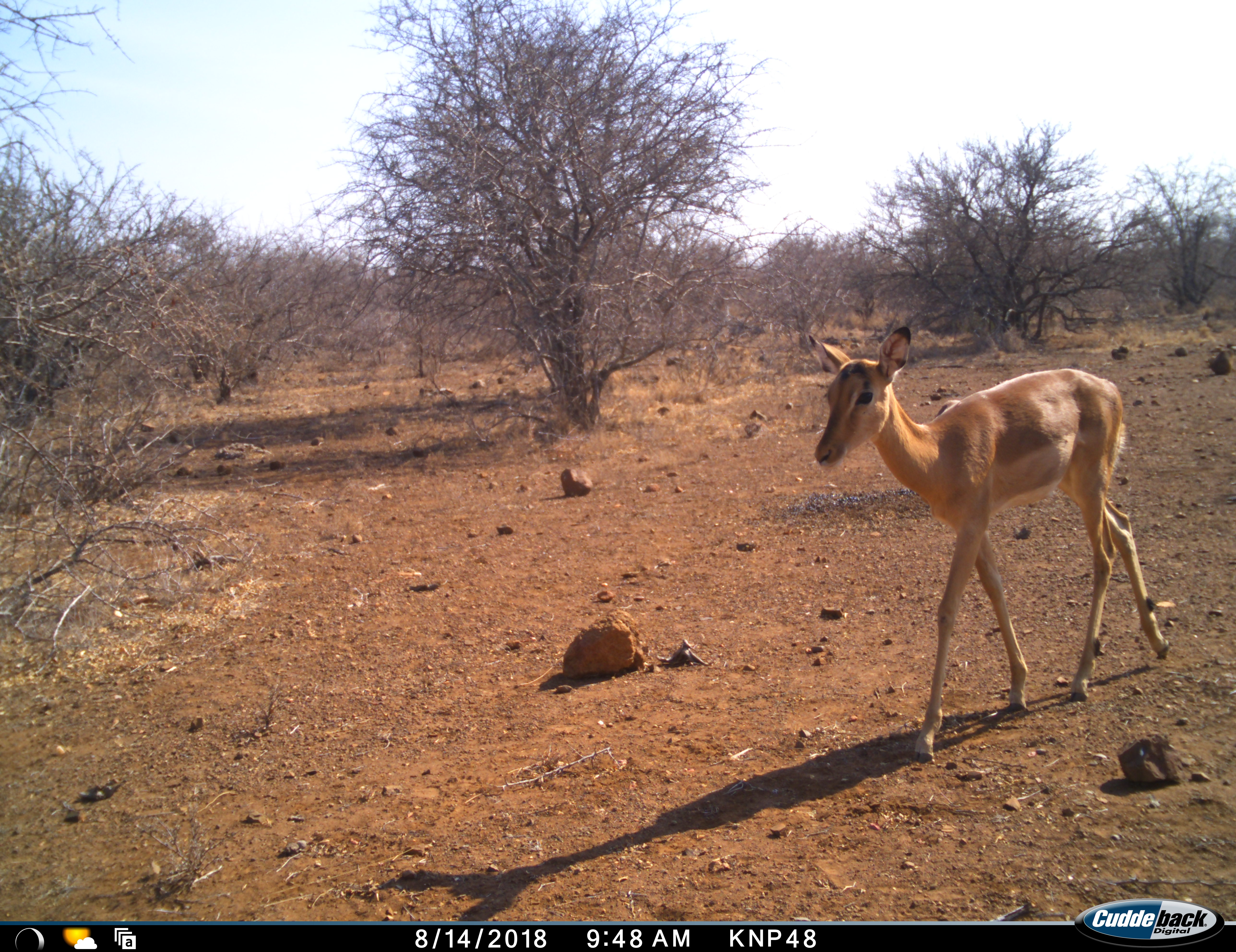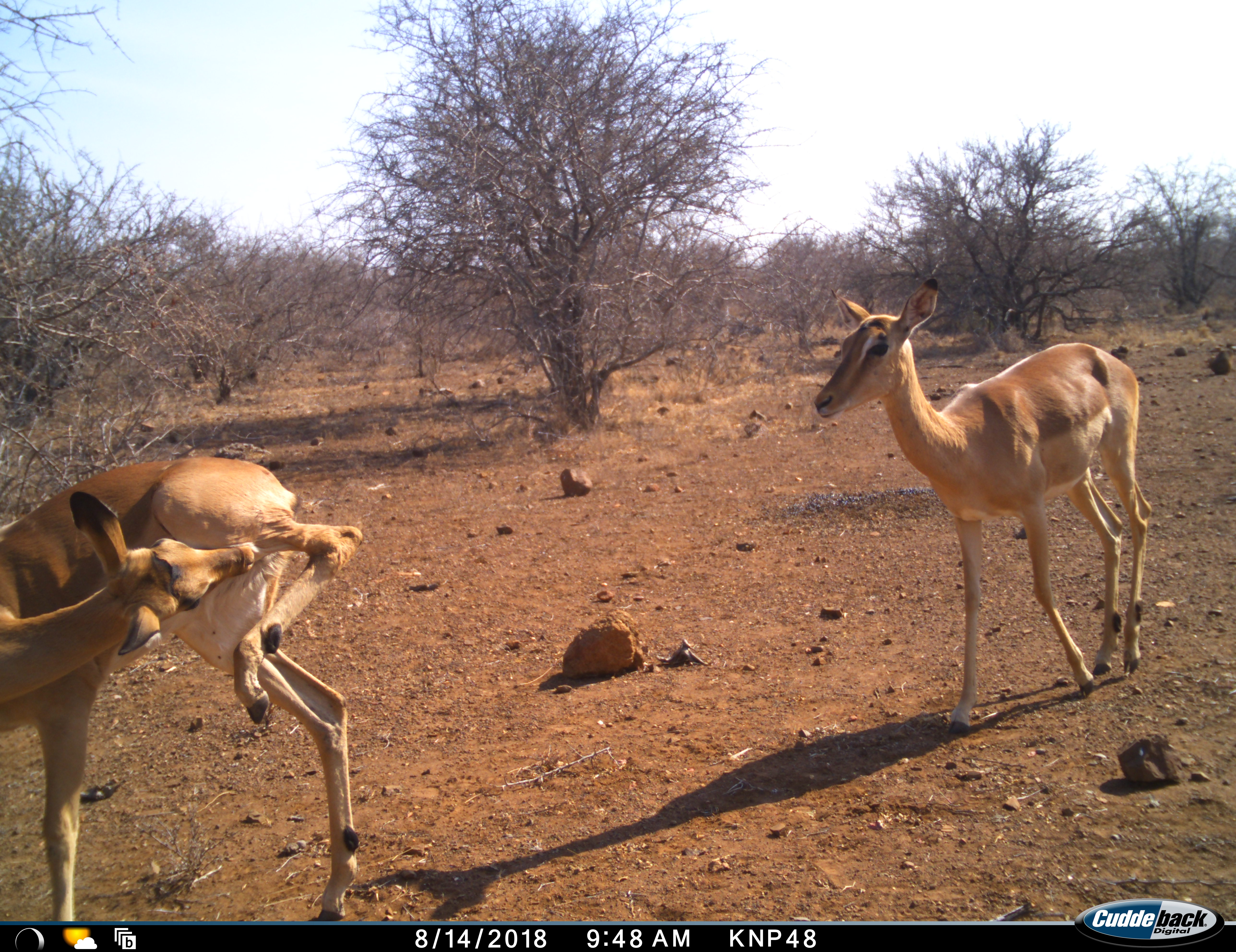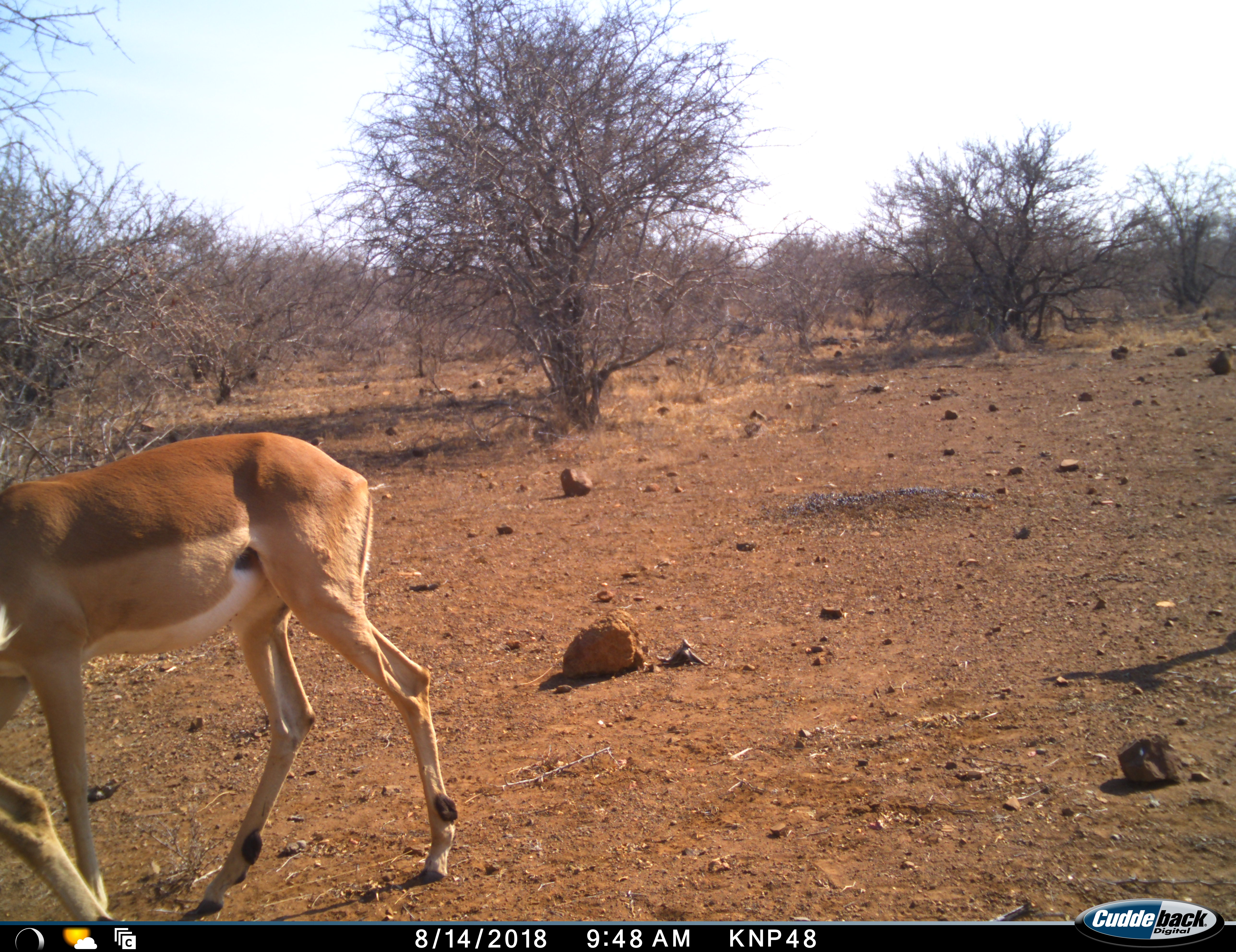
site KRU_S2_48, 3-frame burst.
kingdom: Animalia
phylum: Chordata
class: Mammalia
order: Artiodactyla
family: Bovidae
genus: Aepyceros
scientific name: Aepyceros melampus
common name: impala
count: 2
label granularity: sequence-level